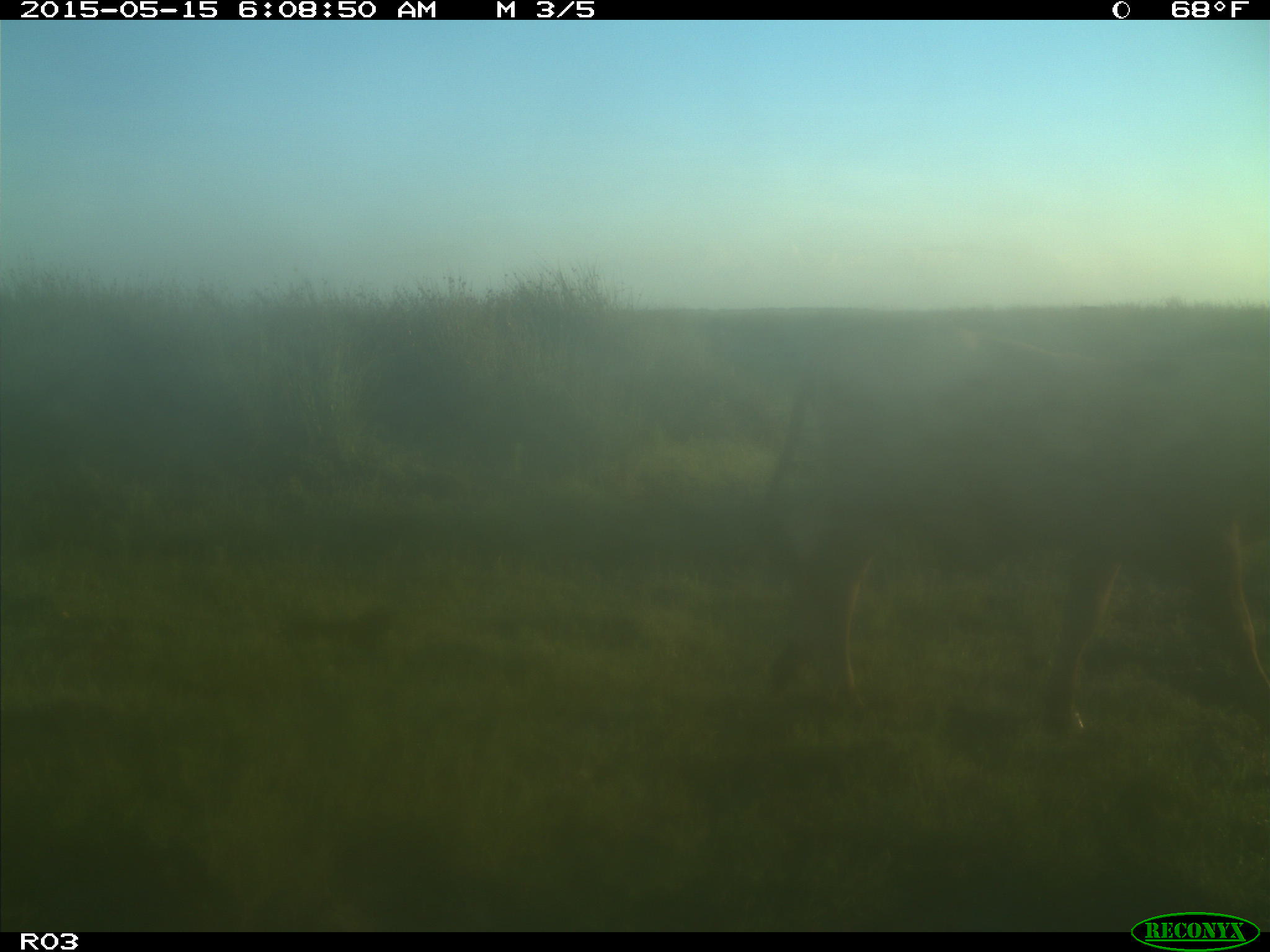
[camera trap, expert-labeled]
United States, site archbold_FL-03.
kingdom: Animalia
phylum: Chordata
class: Mammalia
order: Artiodactyla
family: Bovidae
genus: Bos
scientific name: Bos taurus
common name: domestic cow